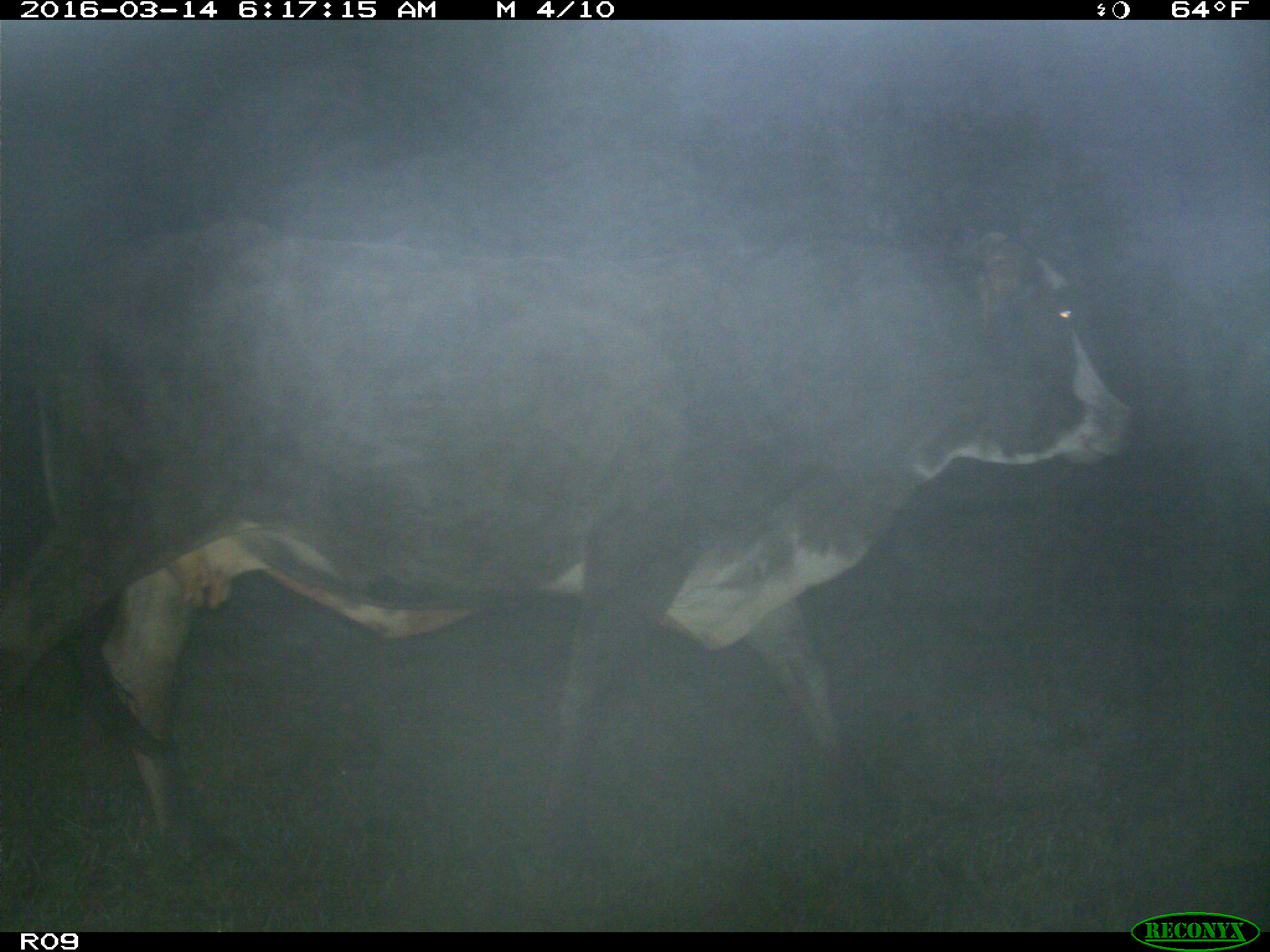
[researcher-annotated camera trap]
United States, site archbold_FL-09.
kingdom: Animalia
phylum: Chordata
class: Mammalia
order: Artiodactyla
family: Bovidae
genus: Bos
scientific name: Bos taurus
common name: domestic cow